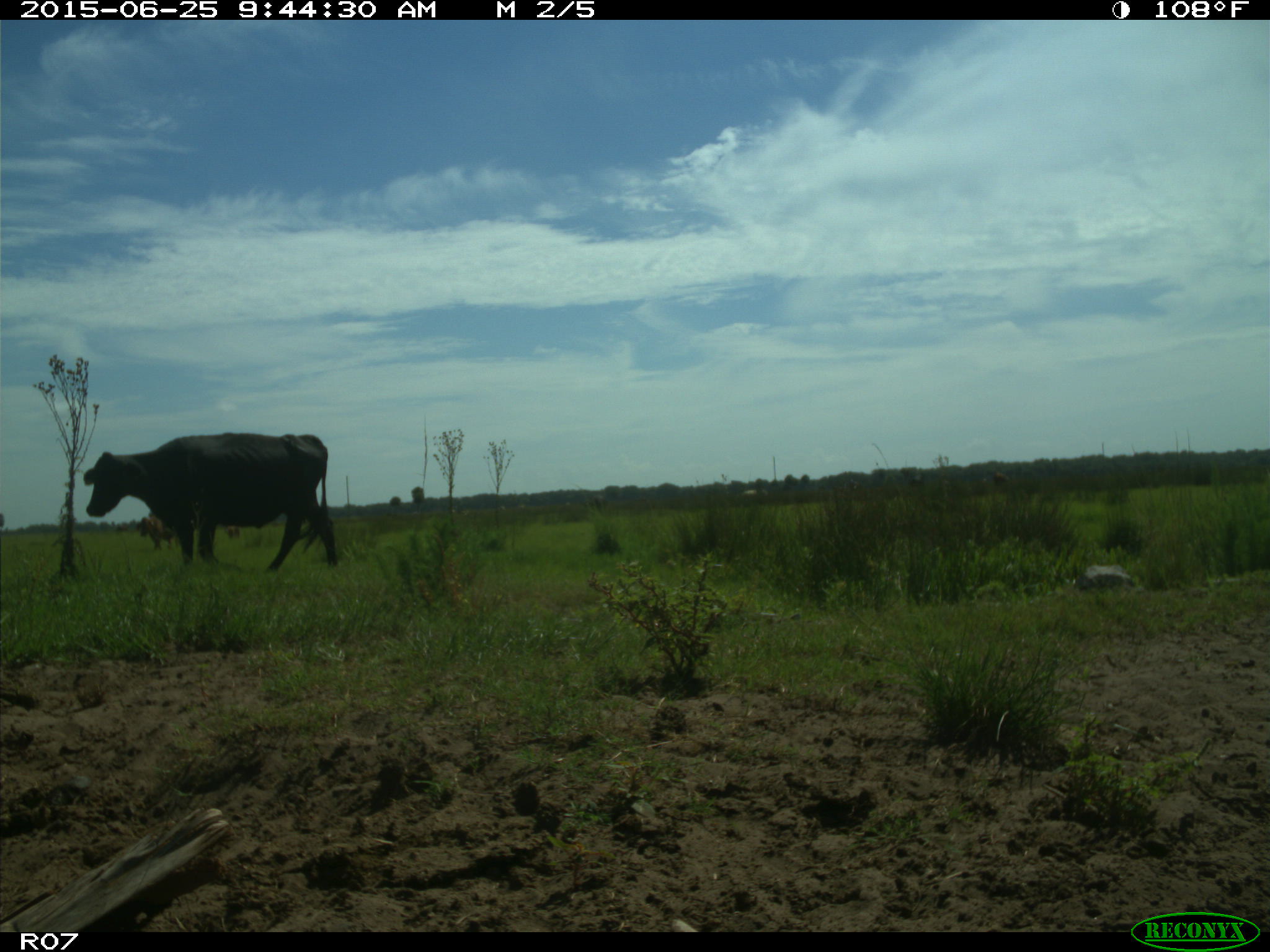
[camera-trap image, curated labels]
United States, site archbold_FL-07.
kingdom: Animalia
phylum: Chordata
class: Mammalia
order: Artiodactyla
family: Bovidae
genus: Bos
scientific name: Bos taurus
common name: domestic cow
Bos taurus (domestic cow).